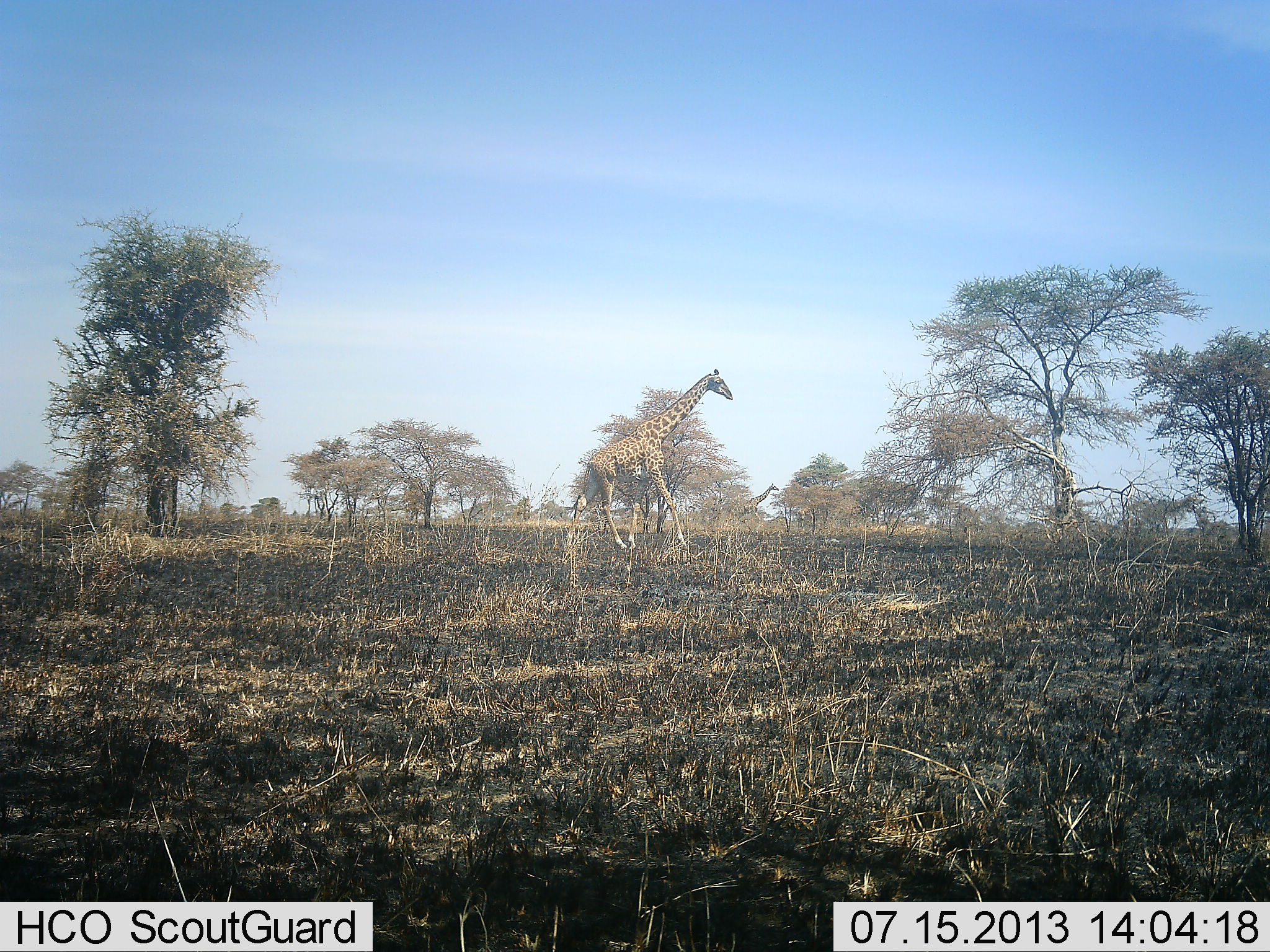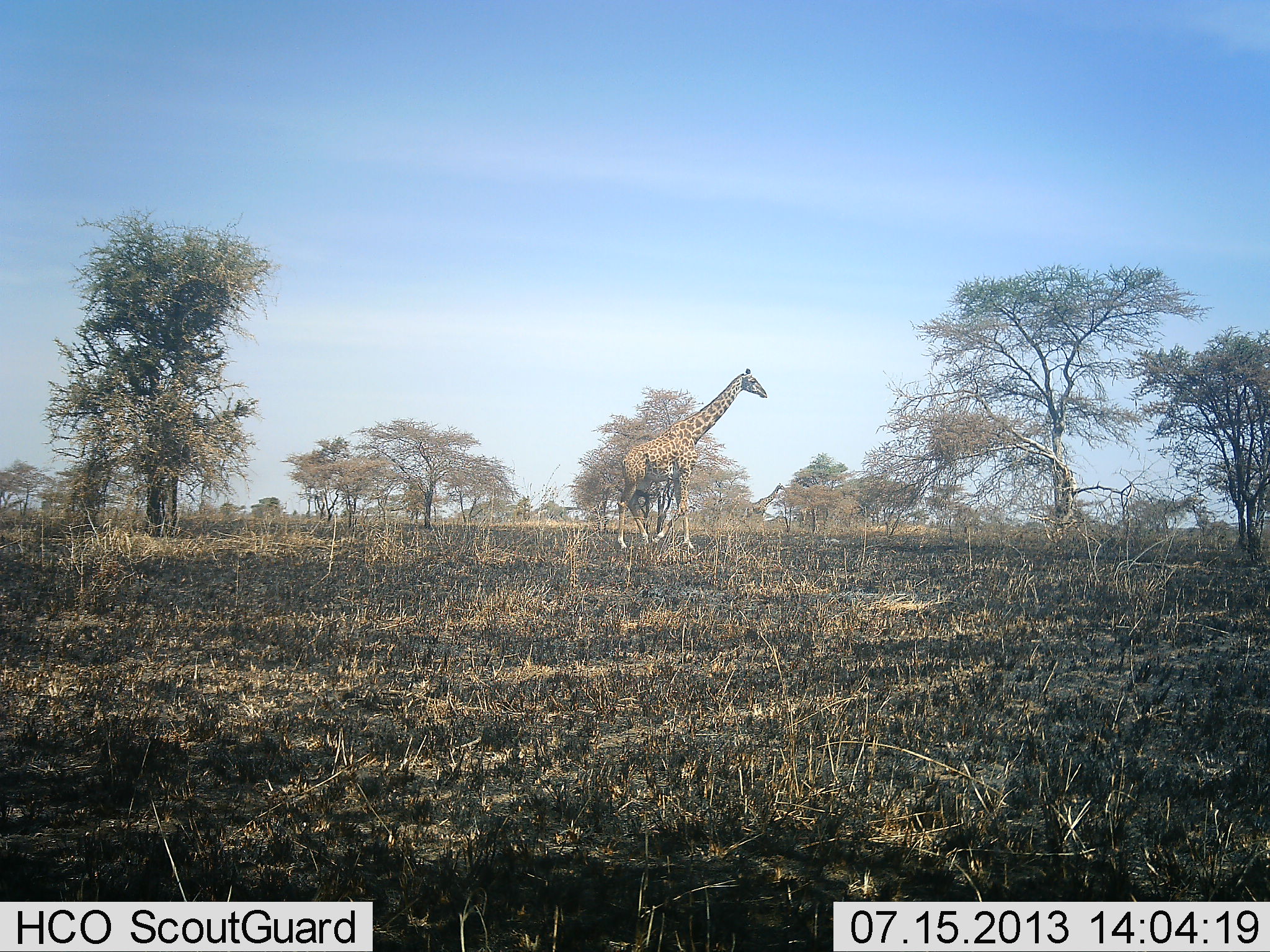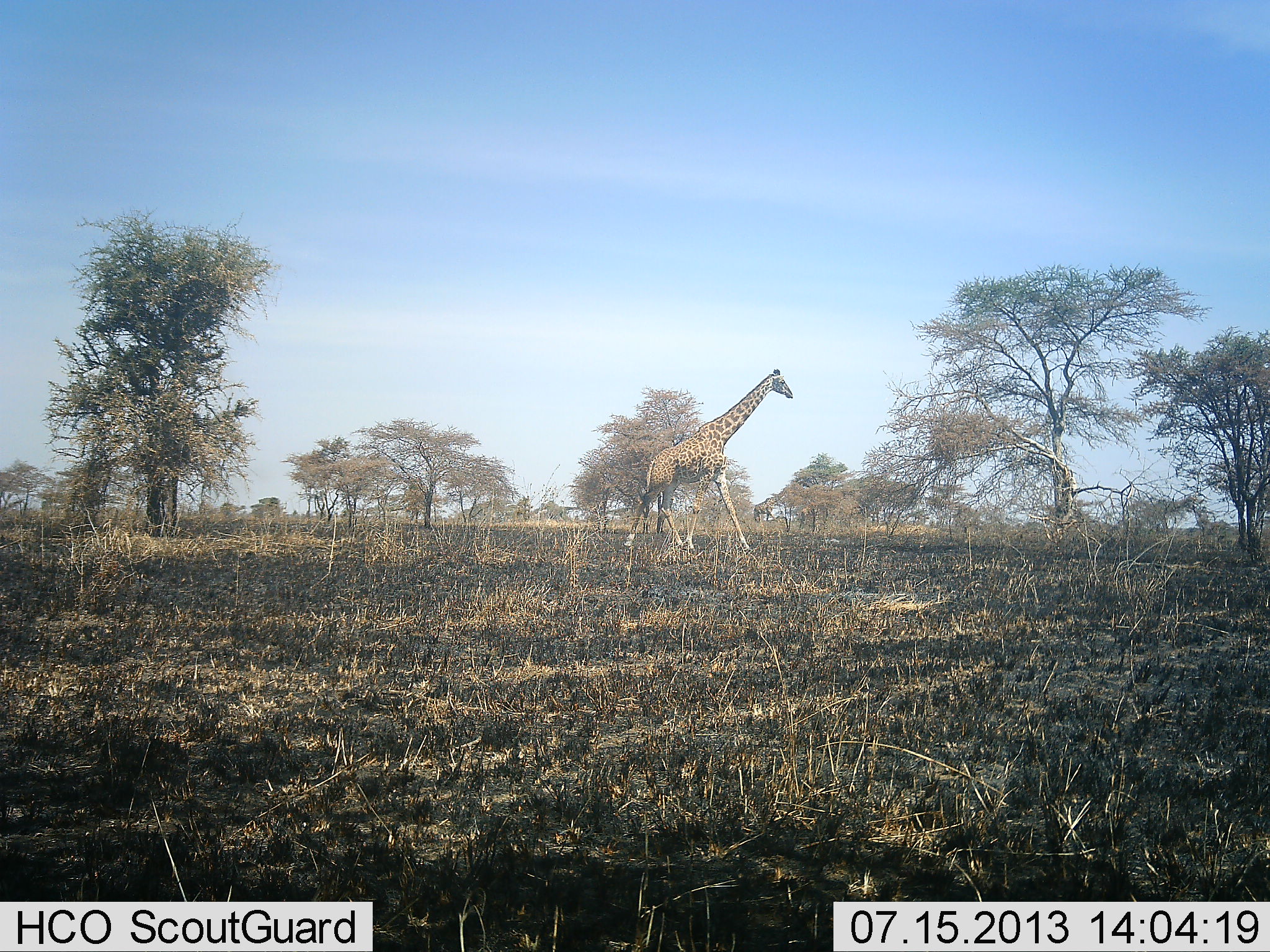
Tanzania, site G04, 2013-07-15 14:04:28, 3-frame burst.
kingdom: Animalia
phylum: Chordata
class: Mammalia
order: Artiodactyla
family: Giraffidae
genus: Giraffa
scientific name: Giraffa camelopardalis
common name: giraffe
Giraffe (Giraffa camelopardalis), count 2. Behavior (volunteer vote fractions): standing 9%, resting 0%, moving 100%, interacting 0%. Young present (vote fraction): 0%. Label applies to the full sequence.